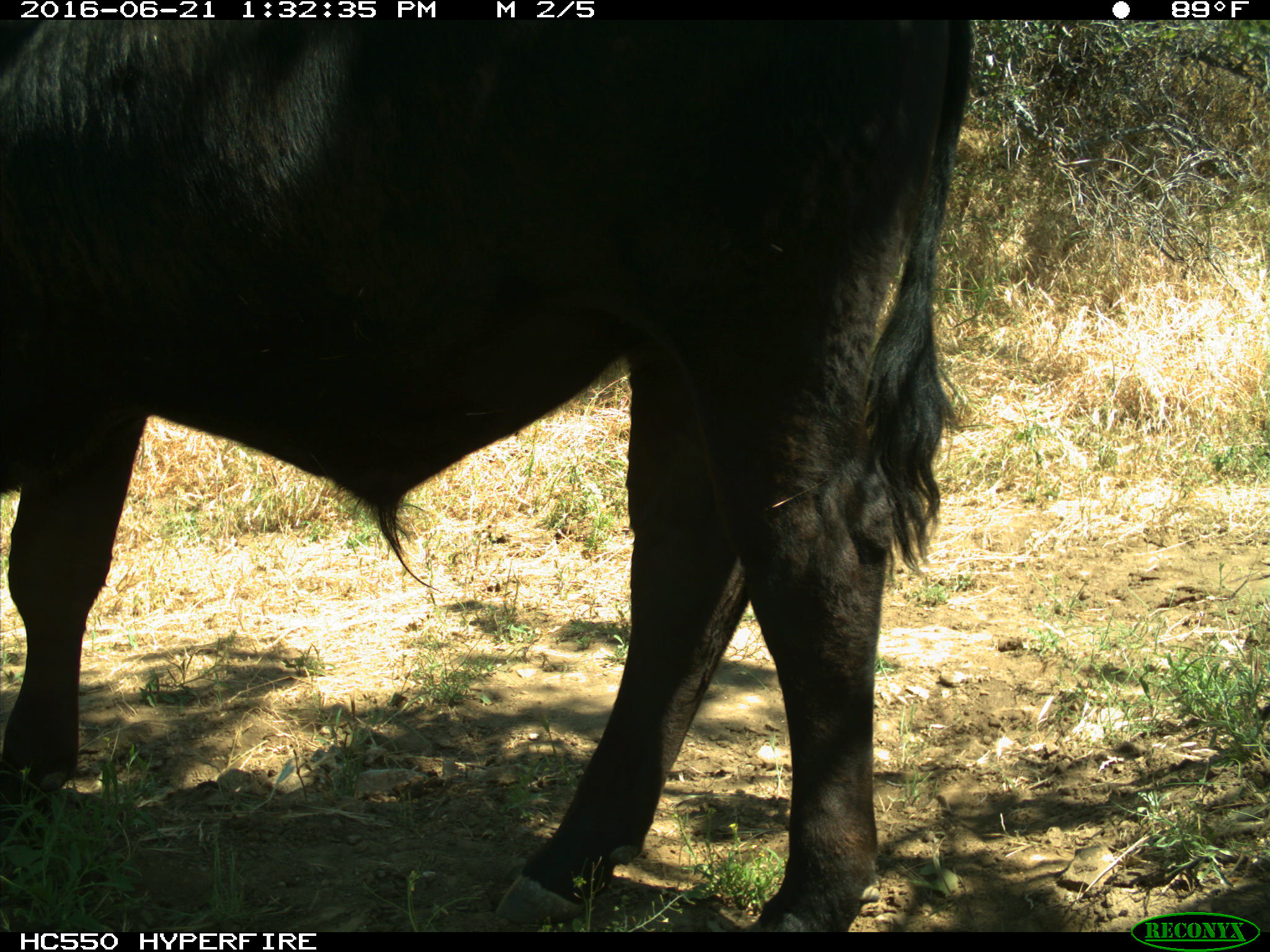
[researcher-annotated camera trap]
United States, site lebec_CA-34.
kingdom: Animalia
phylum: Chordata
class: Mammalia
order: Artiodactyla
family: Bovidae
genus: Bos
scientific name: Bos taurus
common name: domestic cow